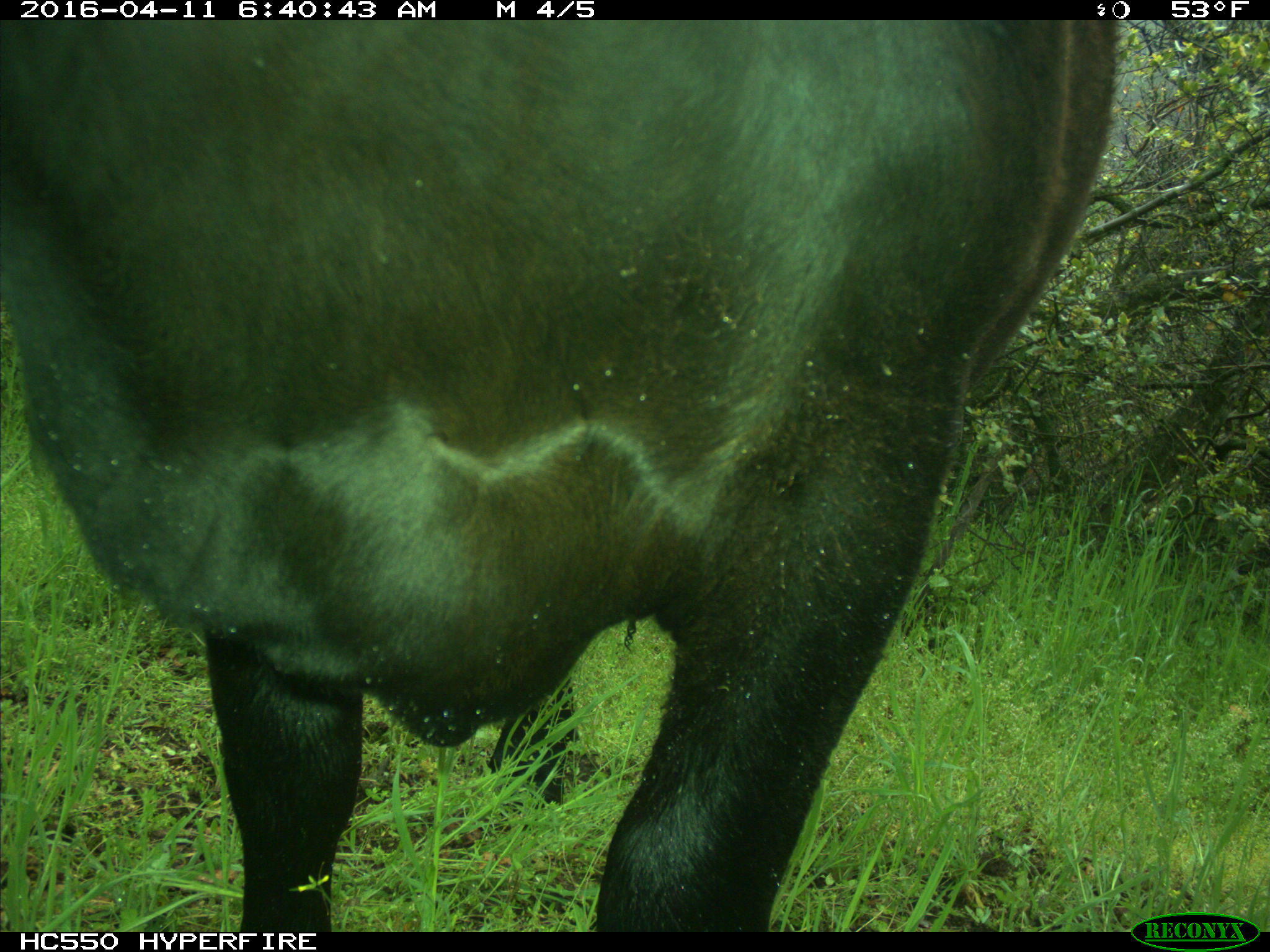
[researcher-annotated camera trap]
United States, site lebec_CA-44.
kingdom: Animalia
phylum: Chordata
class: Mammalia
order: Artiodactyla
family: Bovidae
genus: Bos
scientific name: Bos taurus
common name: domestic cow